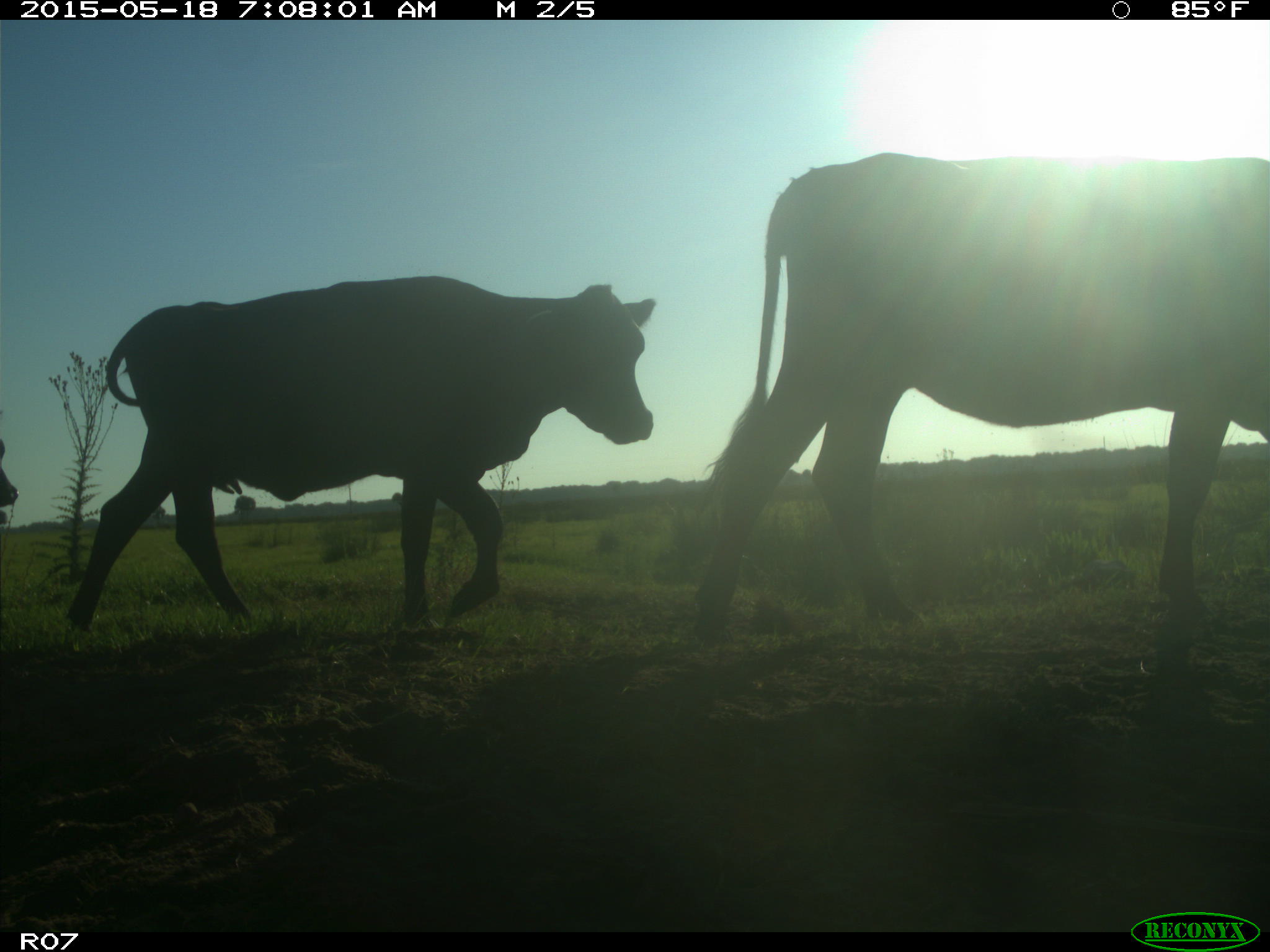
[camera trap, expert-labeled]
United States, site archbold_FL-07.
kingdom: Animalia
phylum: Chordata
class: Mammalia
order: Artiodactyla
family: Bovidae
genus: Bos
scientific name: Bos taurus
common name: domestic cow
Bos taurus (domestic cow).